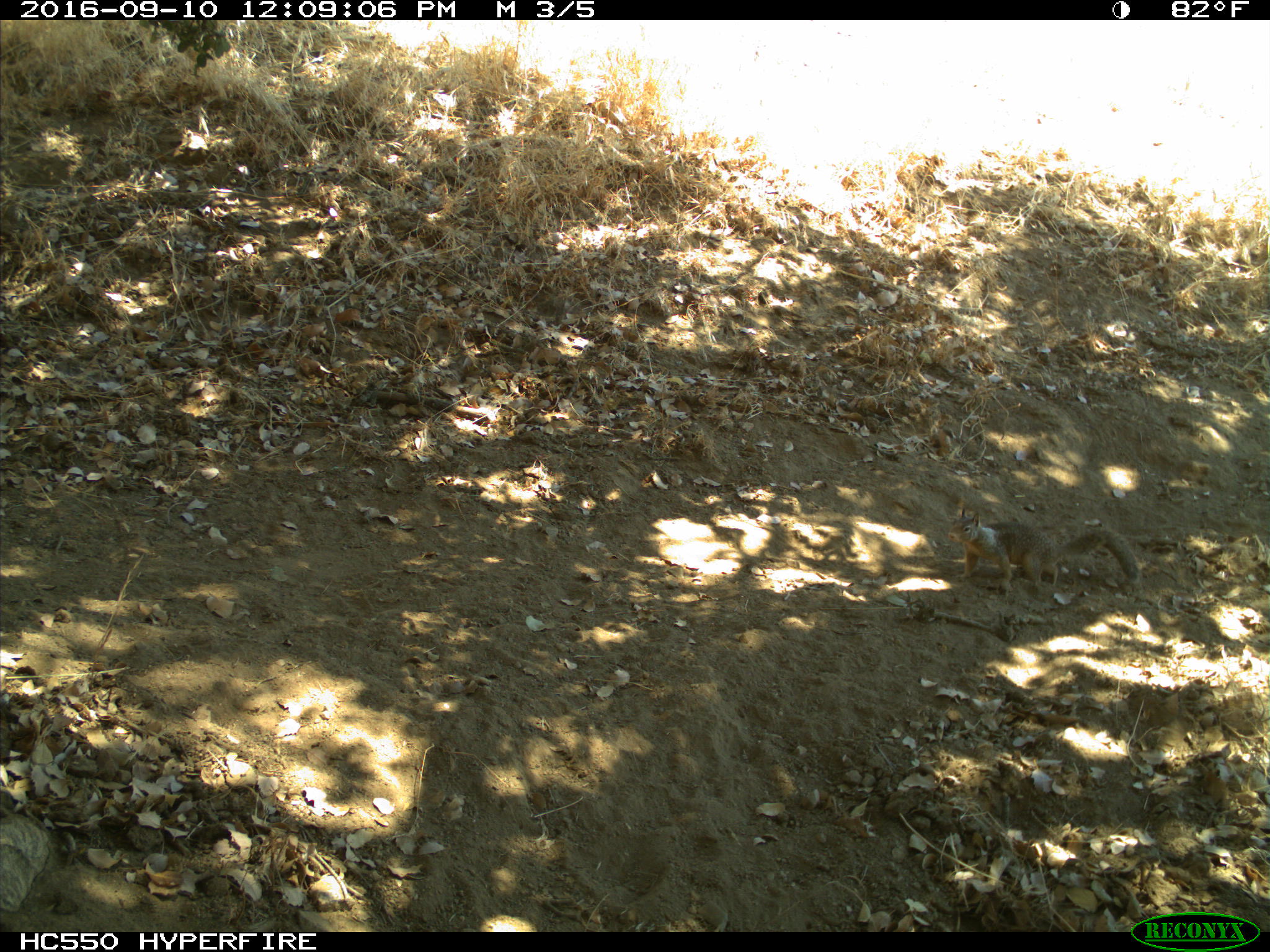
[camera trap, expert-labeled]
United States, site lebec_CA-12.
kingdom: Animalia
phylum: Chordata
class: Mammalia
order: Rodentia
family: Sciuridae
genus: Otospermophilus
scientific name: Otospermophilus beecheyi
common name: california ground squirrel